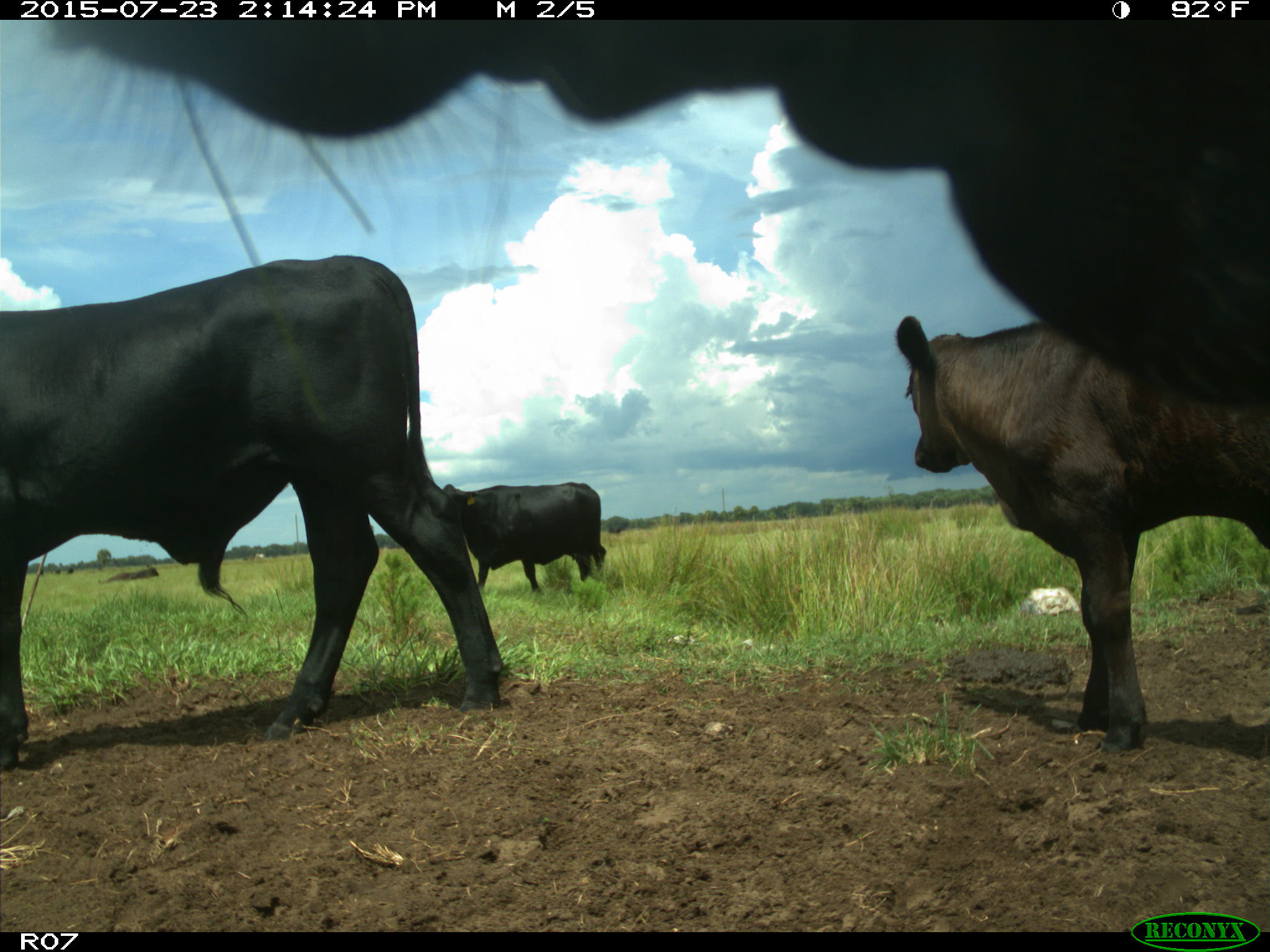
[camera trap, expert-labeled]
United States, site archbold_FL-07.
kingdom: Animalia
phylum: Chordata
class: Mammalia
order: Artiodactyla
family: Bovidae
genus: Bos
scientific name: Bos taurus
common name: domestic cow